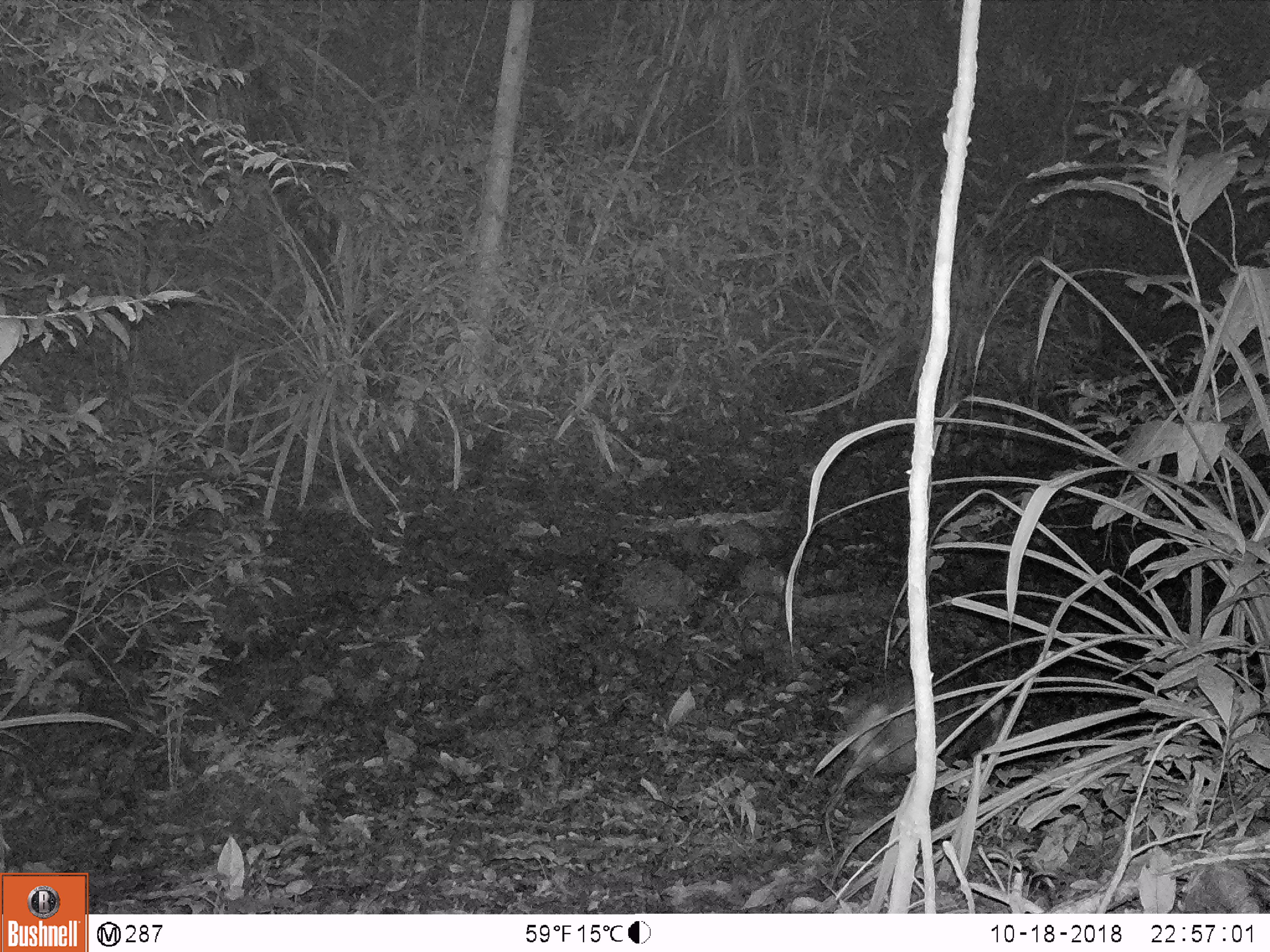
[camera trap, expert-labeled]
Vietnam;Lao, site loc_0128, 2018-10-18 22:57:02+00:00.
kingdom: Animalia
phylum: Chordata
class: Mammalia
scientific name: Laurasiatheria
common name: ungulate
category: unidentified ungulates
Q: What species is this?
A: Unidentified ungulates (ungulate) (Laurasiatheria).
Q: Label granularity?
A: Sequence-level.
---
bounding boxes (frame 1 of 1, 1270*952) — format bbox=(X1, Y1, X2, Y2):
unidentified ungulates: bbox=(842, 671, 1000, 774)